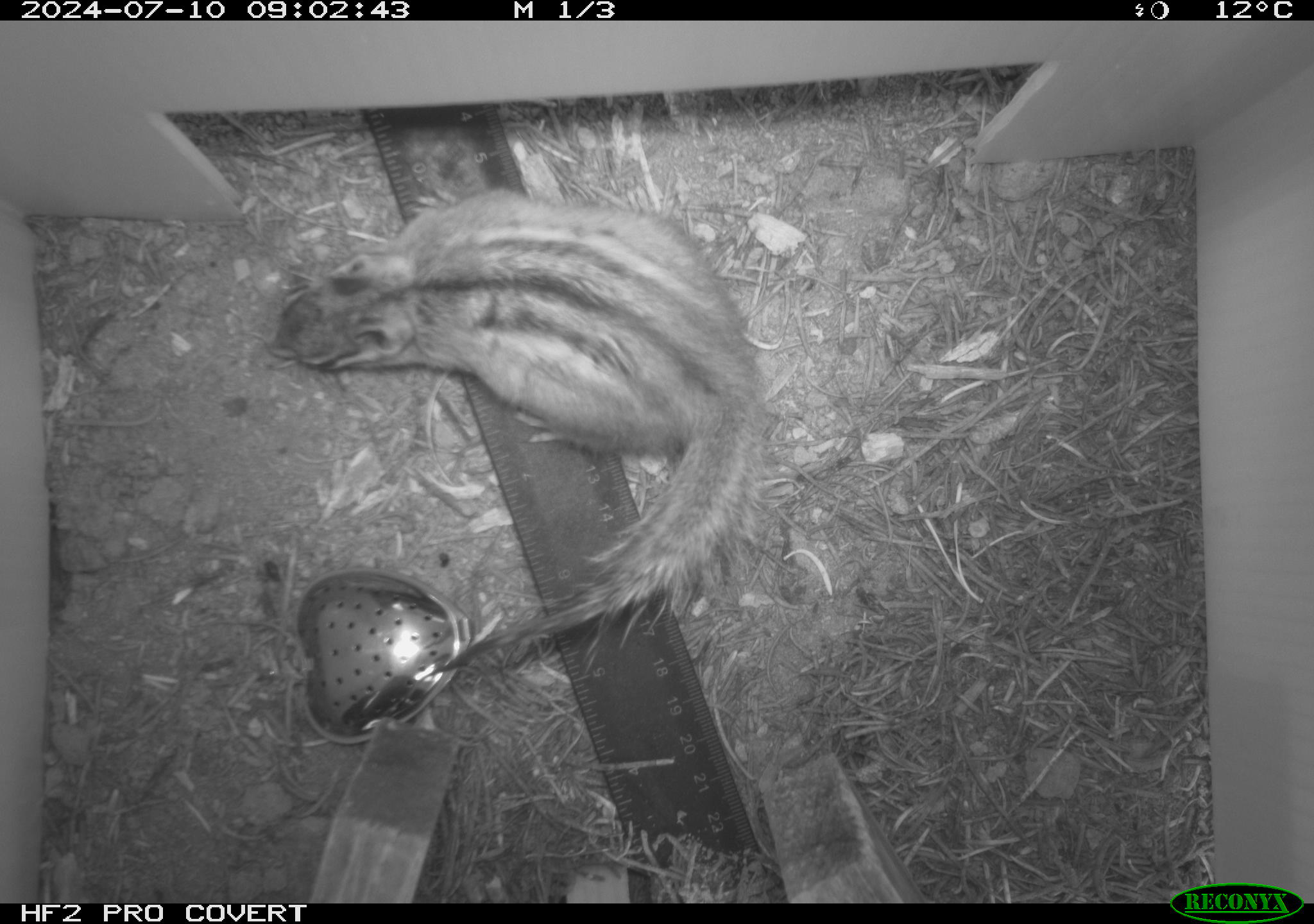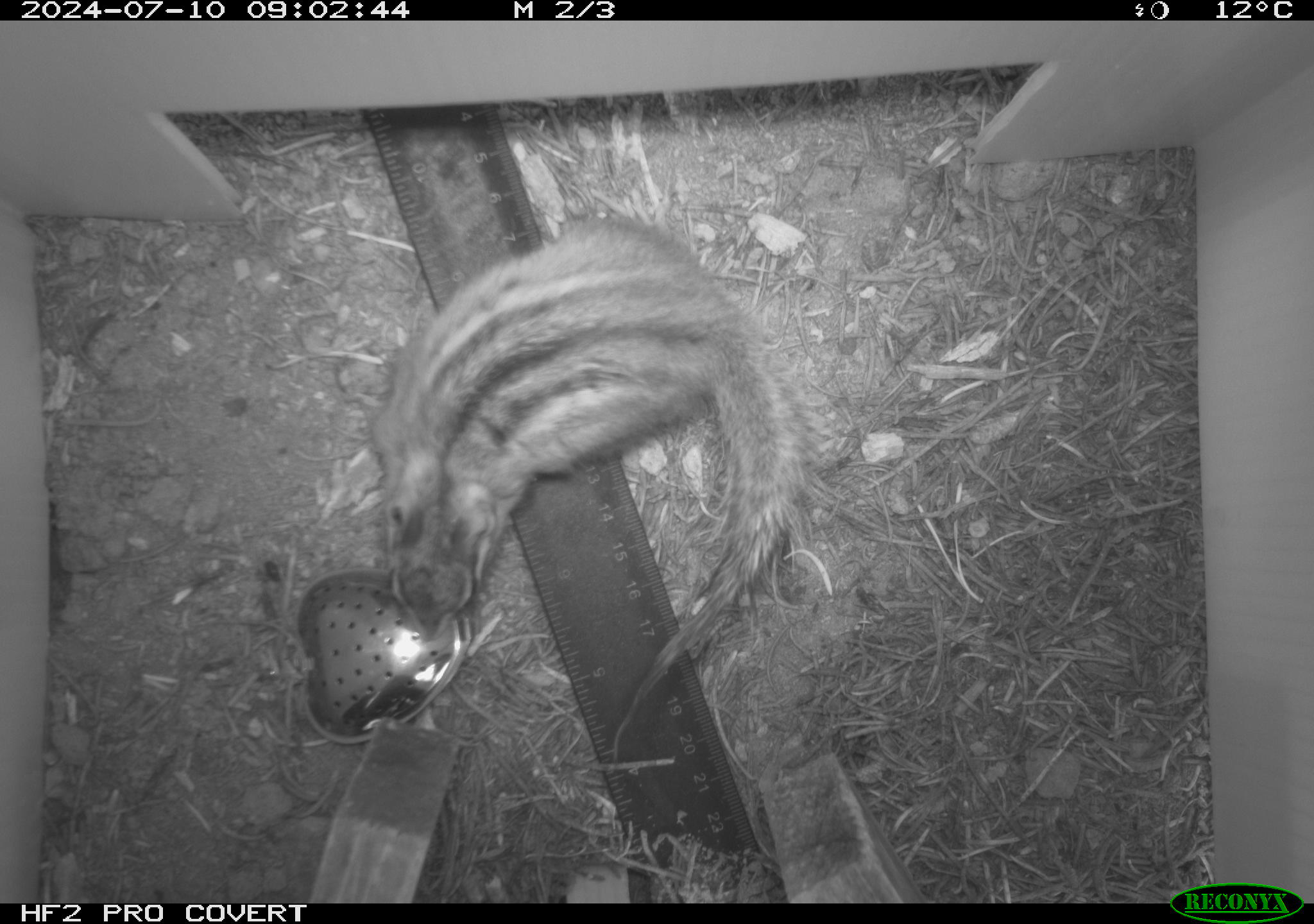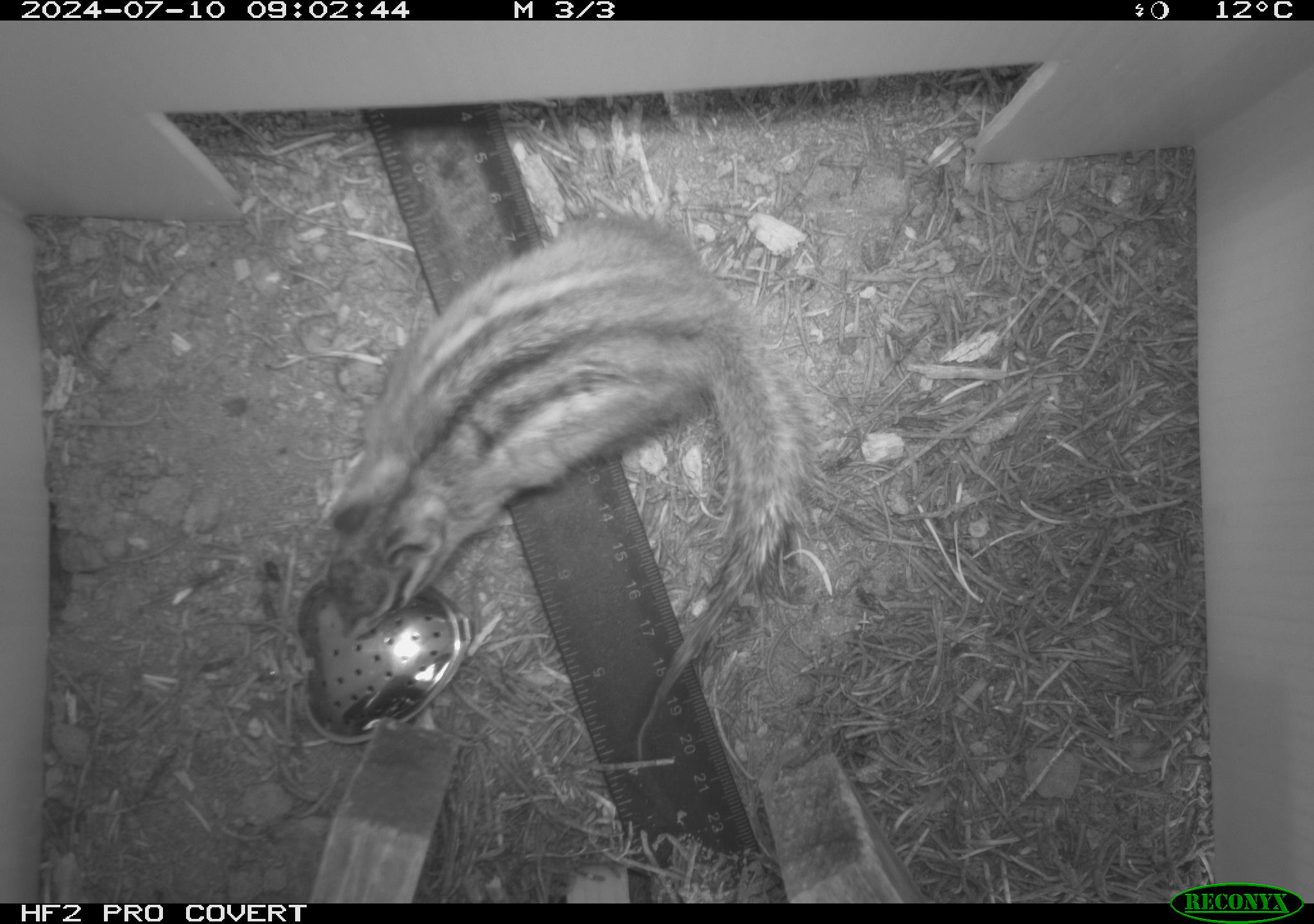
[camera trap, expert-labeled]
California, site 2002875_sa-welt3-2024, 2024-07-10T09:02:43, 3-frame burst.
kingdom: Animalia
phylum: Chordata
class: Mammalia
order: Rodentia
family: Sciuridae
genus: Neotamias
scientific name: Neotamias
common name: western chipmunks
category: neotamias species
Neotamias species (western chipmunks) (Neotamias).